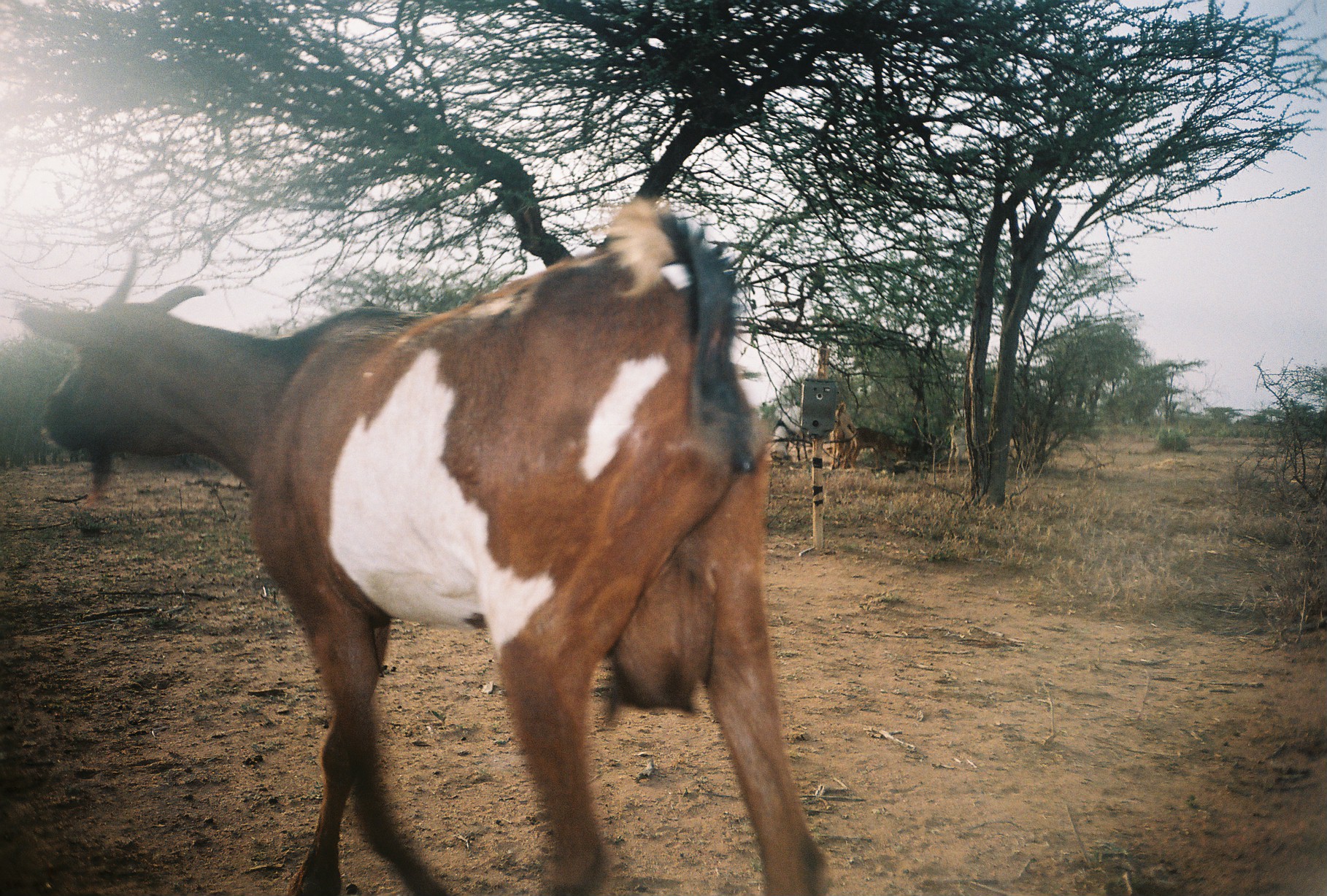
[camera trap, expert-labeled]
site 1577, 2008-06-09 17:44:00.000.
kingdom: Animalia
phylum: Chordata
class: Mammalia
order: Artiodactyla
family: Bovidae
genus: Capra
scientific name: Capra aegagrus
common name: wild goat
Capra aegagrus (wild goat), count 1.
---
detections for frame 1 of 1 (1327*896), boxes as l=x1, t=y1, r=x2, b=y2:
capra aegagrus: l=10, t=200, r=825, b=891; l=823, t=400, r=858, b=471; l=848, t=426, r=900, b=468; l=773, t=403, r=810, b=462; l=948, t=424, r=968, b=471